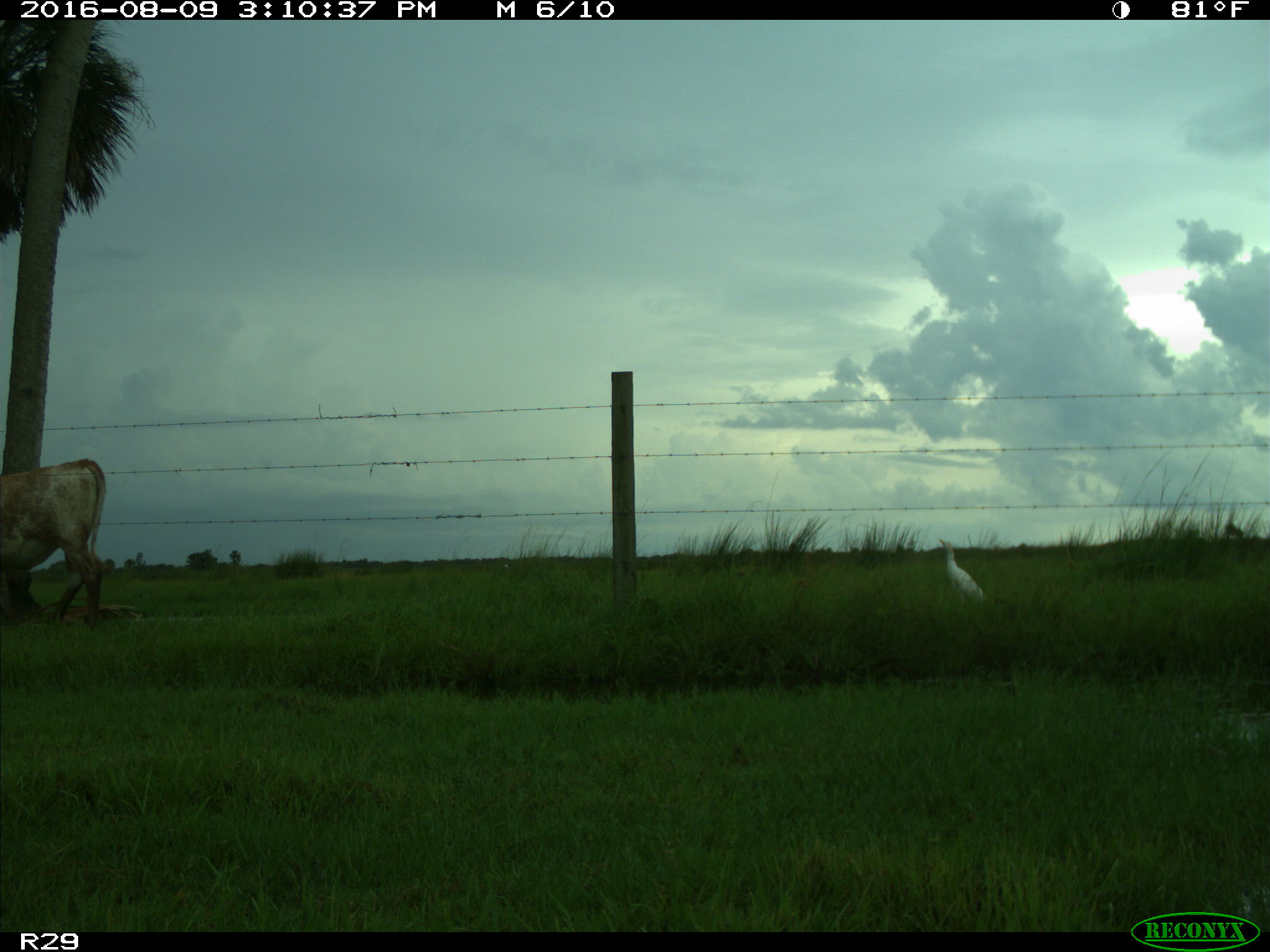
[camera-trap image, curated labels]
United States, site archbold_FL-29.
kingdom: Animalia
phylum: Chordata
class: Mammalia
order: Artiodactyla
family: Bovidae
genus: Bos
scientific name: Bos taurus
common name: domestic cow